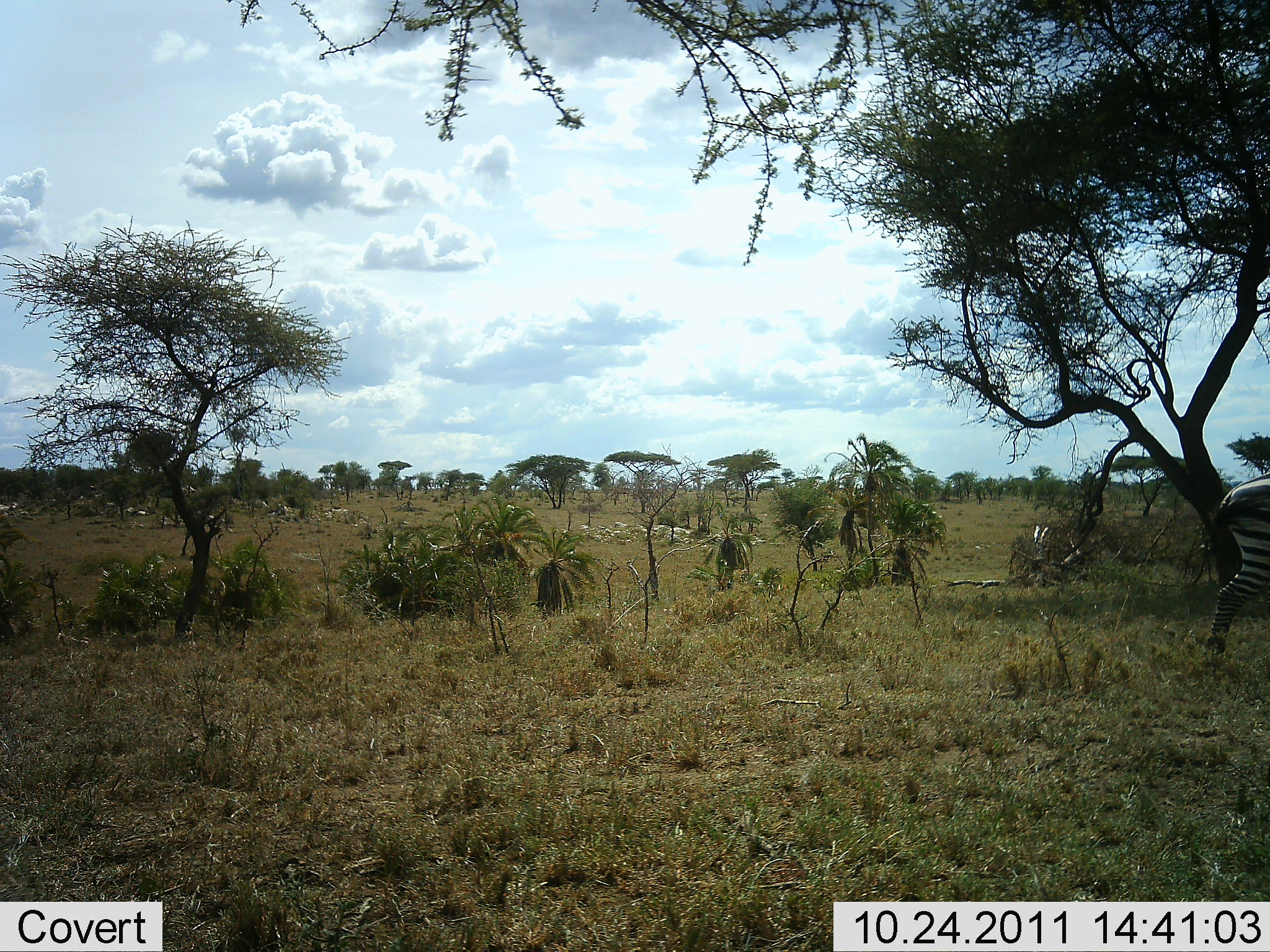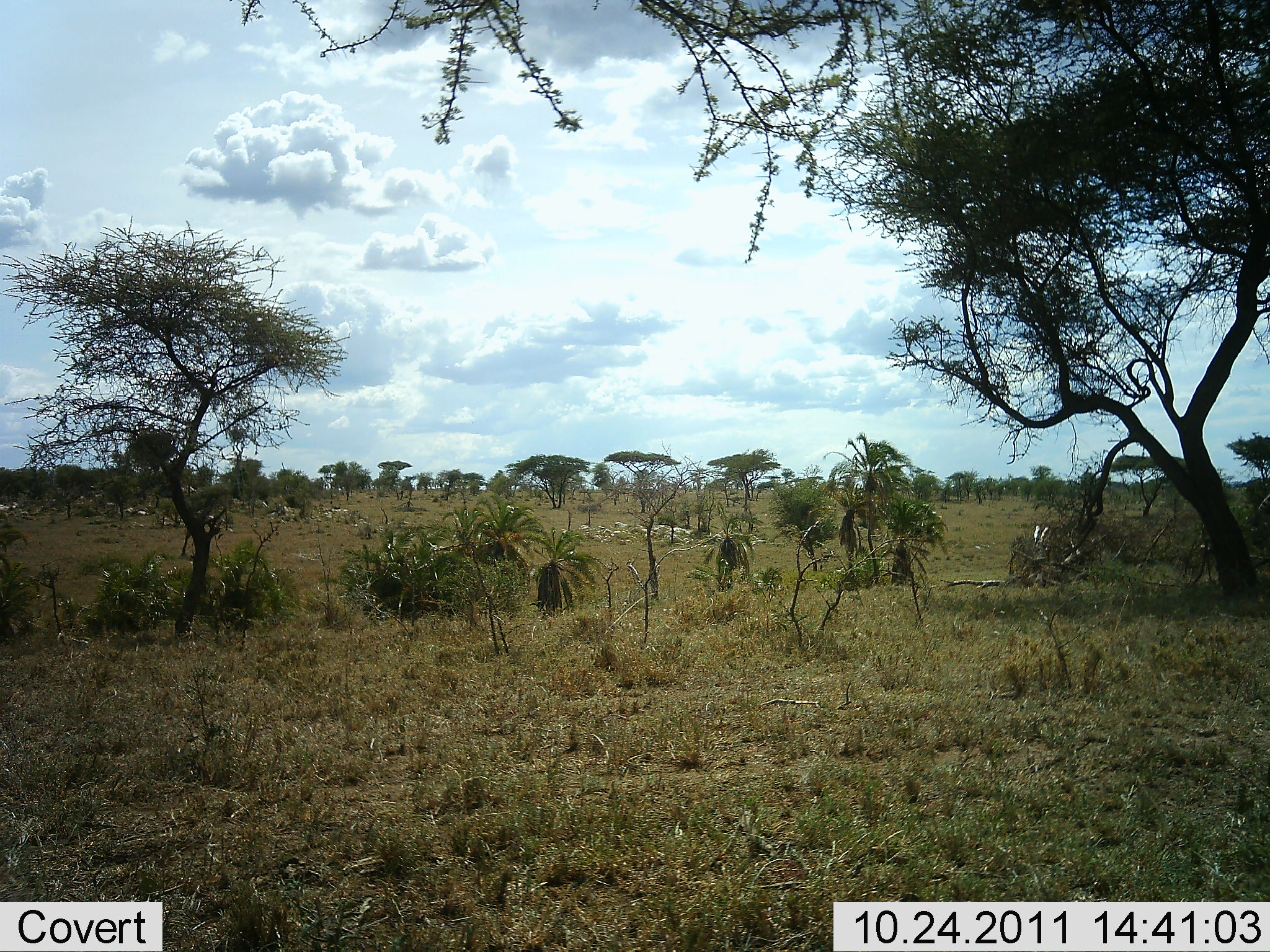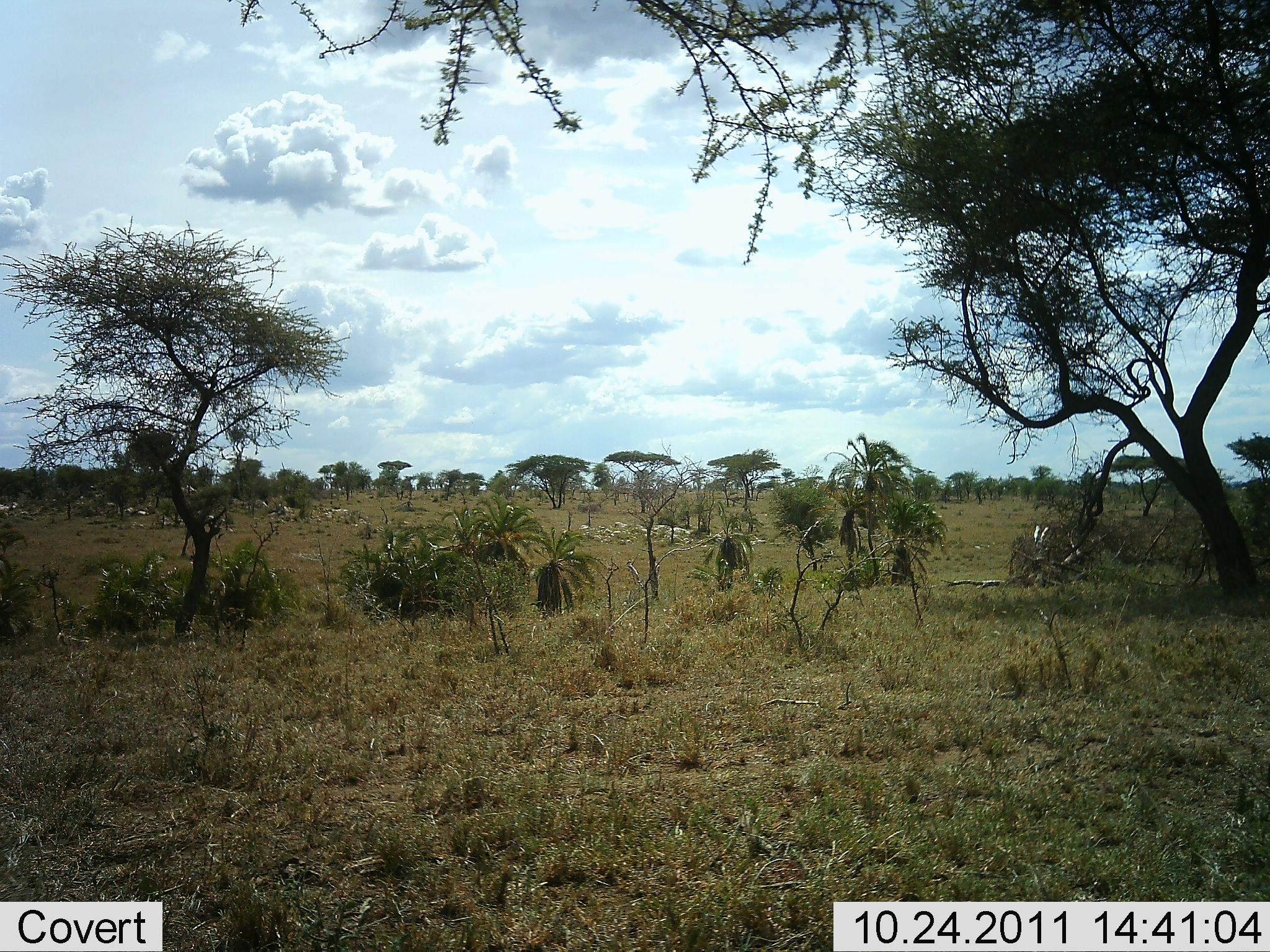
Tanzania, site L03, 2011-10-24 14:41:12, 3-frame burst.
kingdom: Animalia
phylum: Chordata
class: Mammalia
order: Perissodactyla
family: Equidae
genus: Equus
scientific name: Equus quagga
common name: plains zebra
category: zebra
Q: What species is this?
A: Zebra (plains zebra) (Equus quagga).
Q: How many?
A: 1.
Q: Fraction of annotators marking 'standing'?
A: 6%.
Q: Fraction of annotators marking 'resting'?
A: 0%.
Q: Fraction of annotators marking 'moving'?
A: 94%.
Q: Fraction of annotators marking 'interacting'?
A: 0%.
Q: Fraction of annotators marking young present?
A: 0%.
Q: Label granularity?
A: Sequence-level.